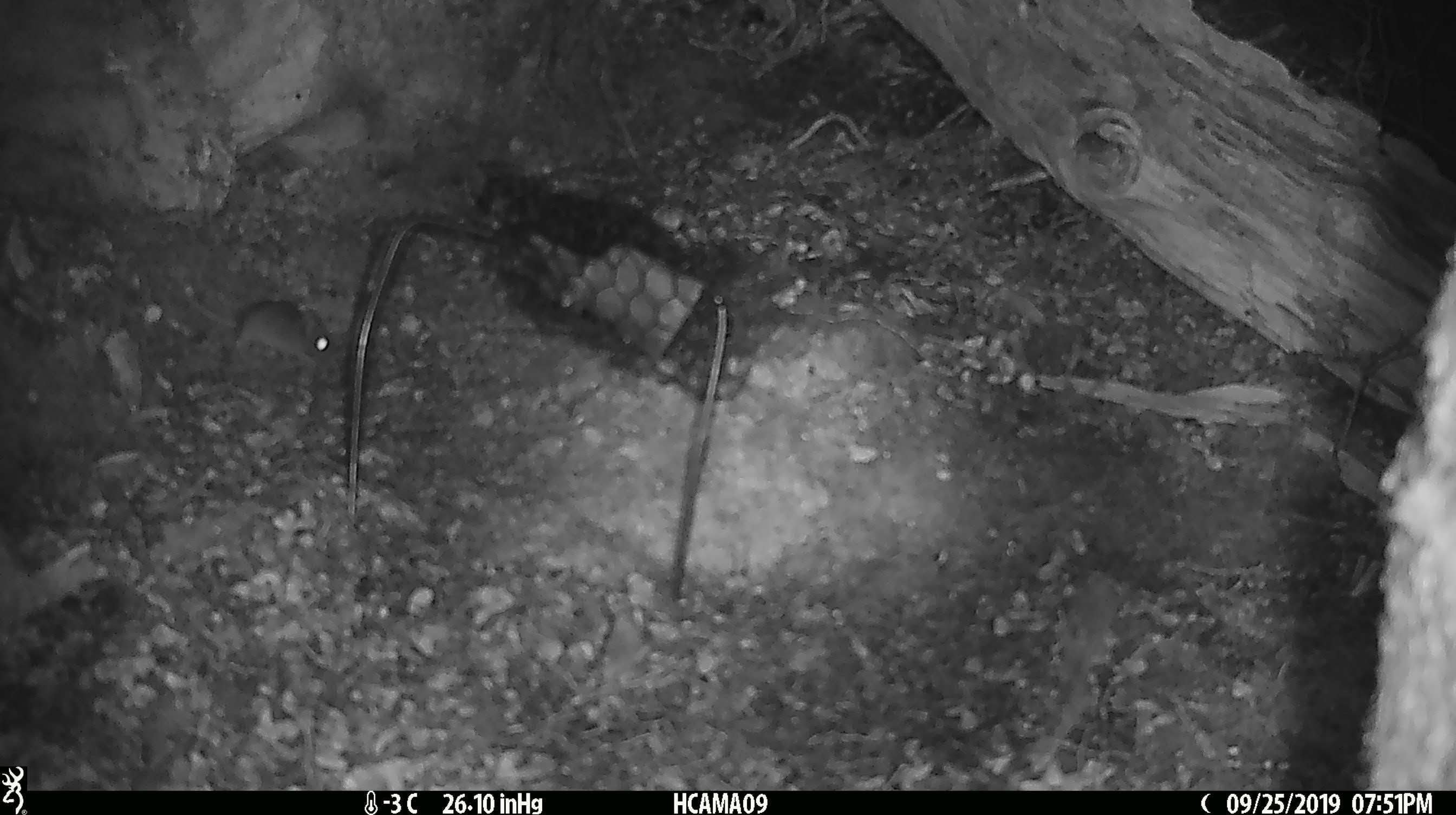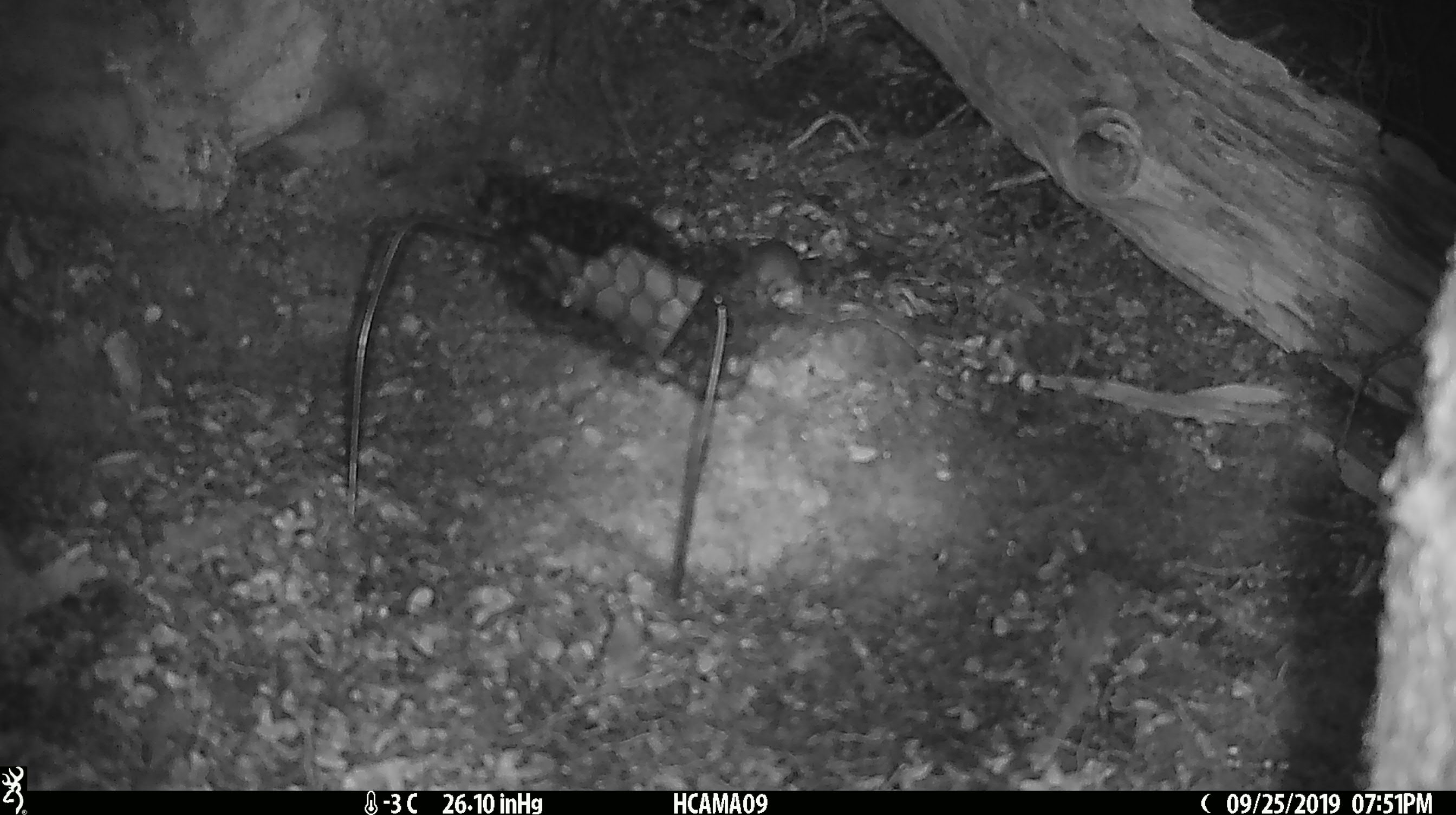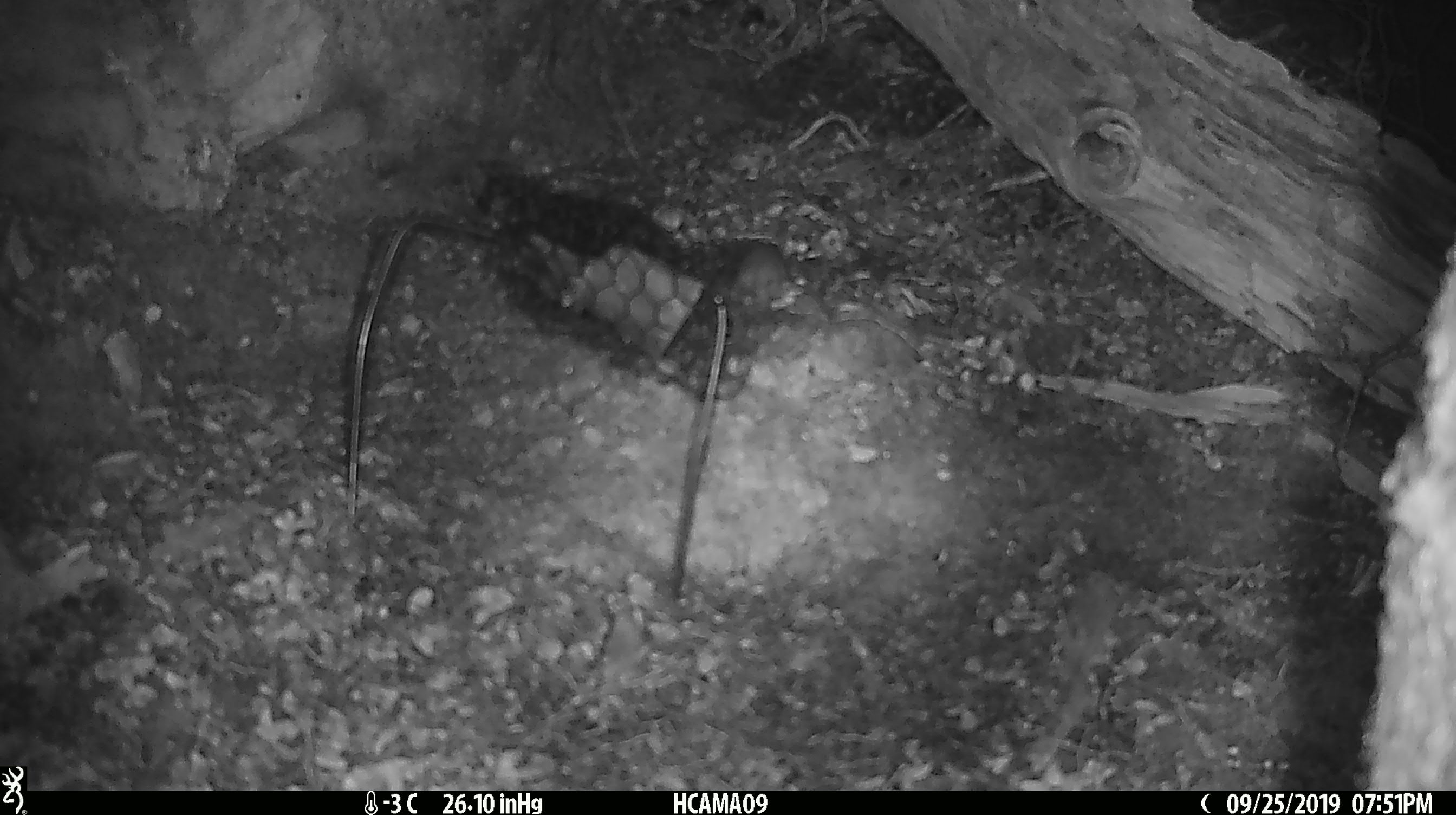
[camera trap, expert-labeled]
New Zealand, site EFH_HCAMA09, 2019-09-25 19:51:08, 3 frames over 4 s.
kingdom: Animalia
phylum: Chordata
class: Mammalia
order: Rodentia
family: Muridae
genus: Mus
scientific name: Mus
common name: mouse